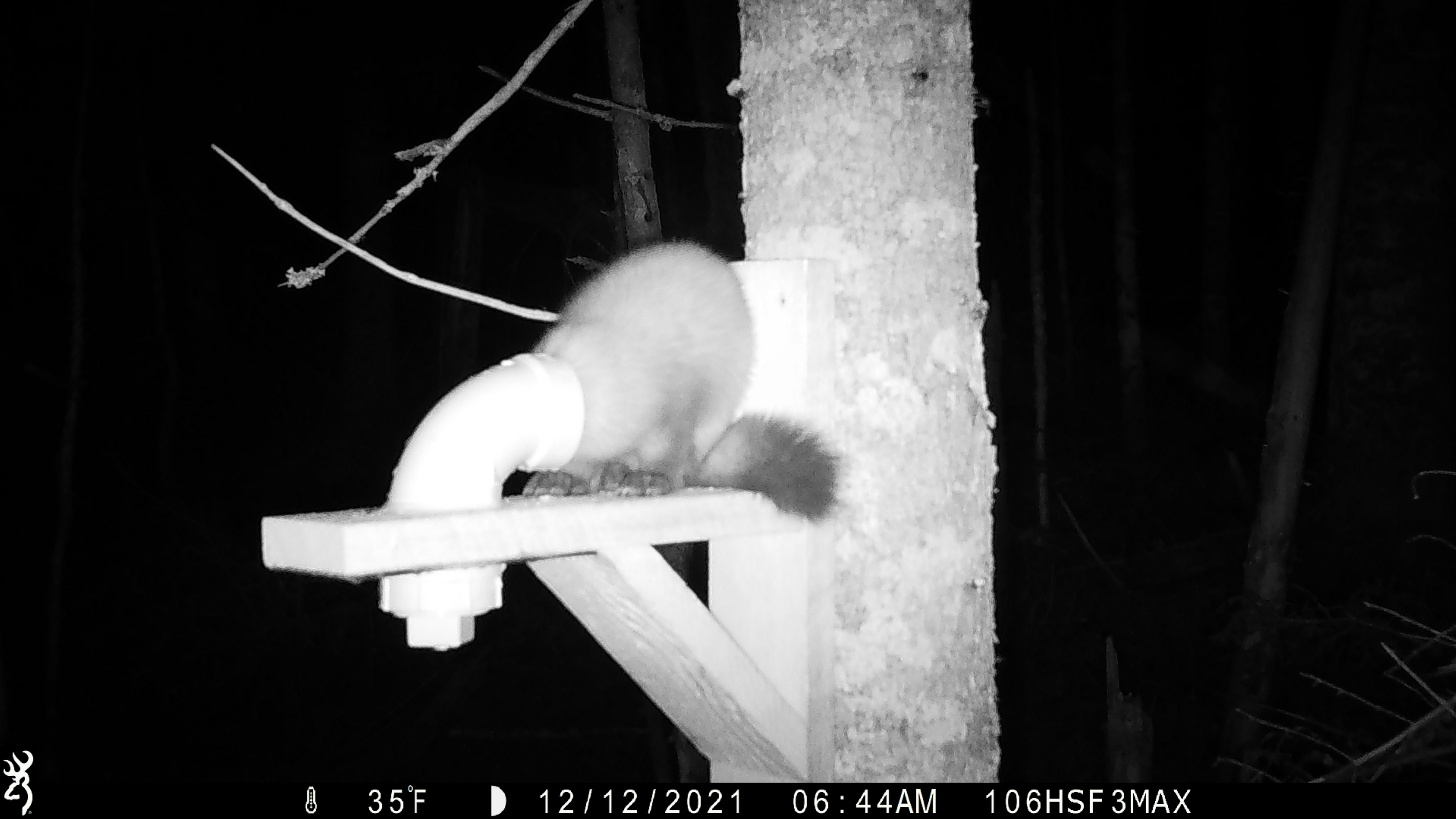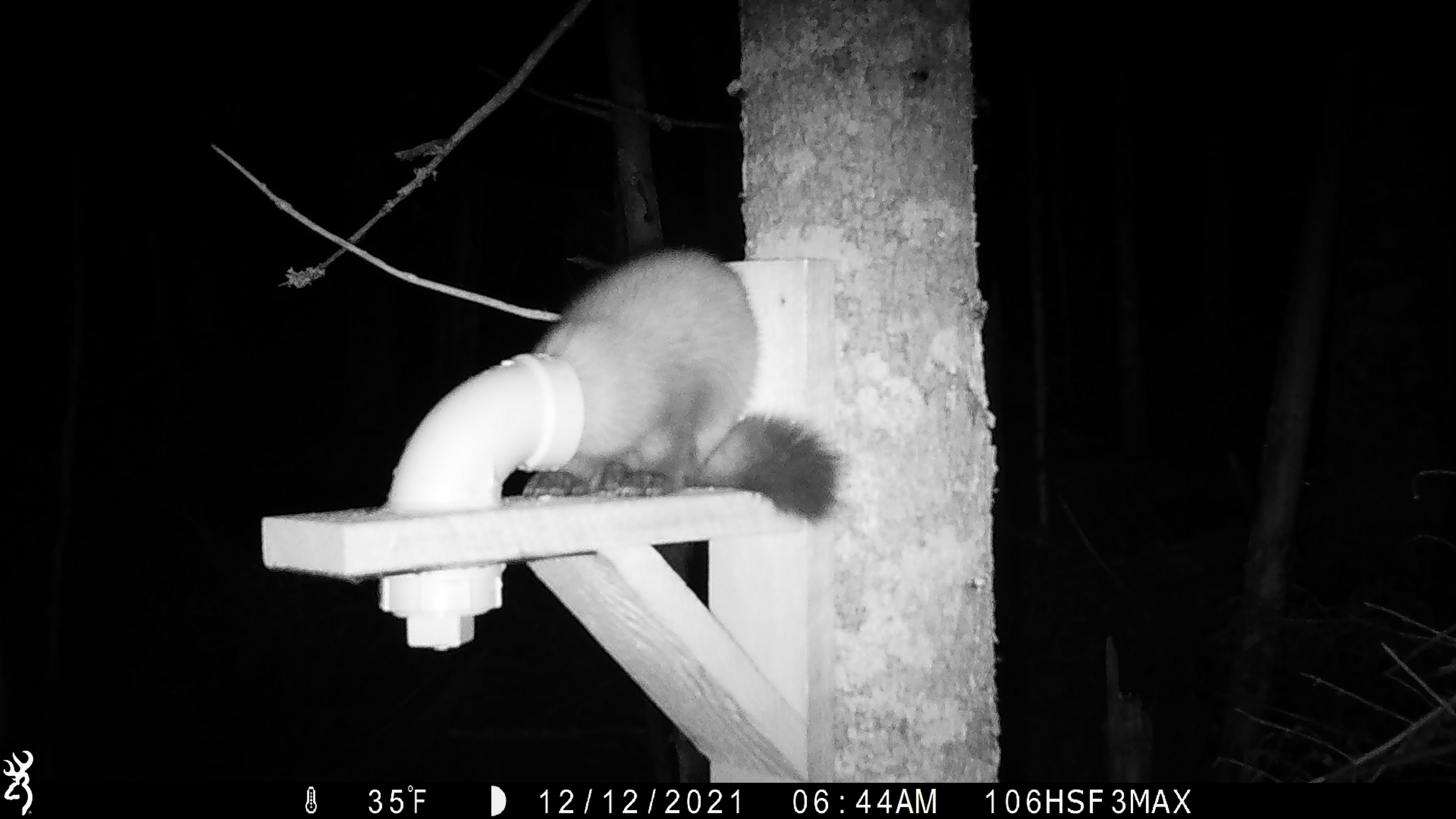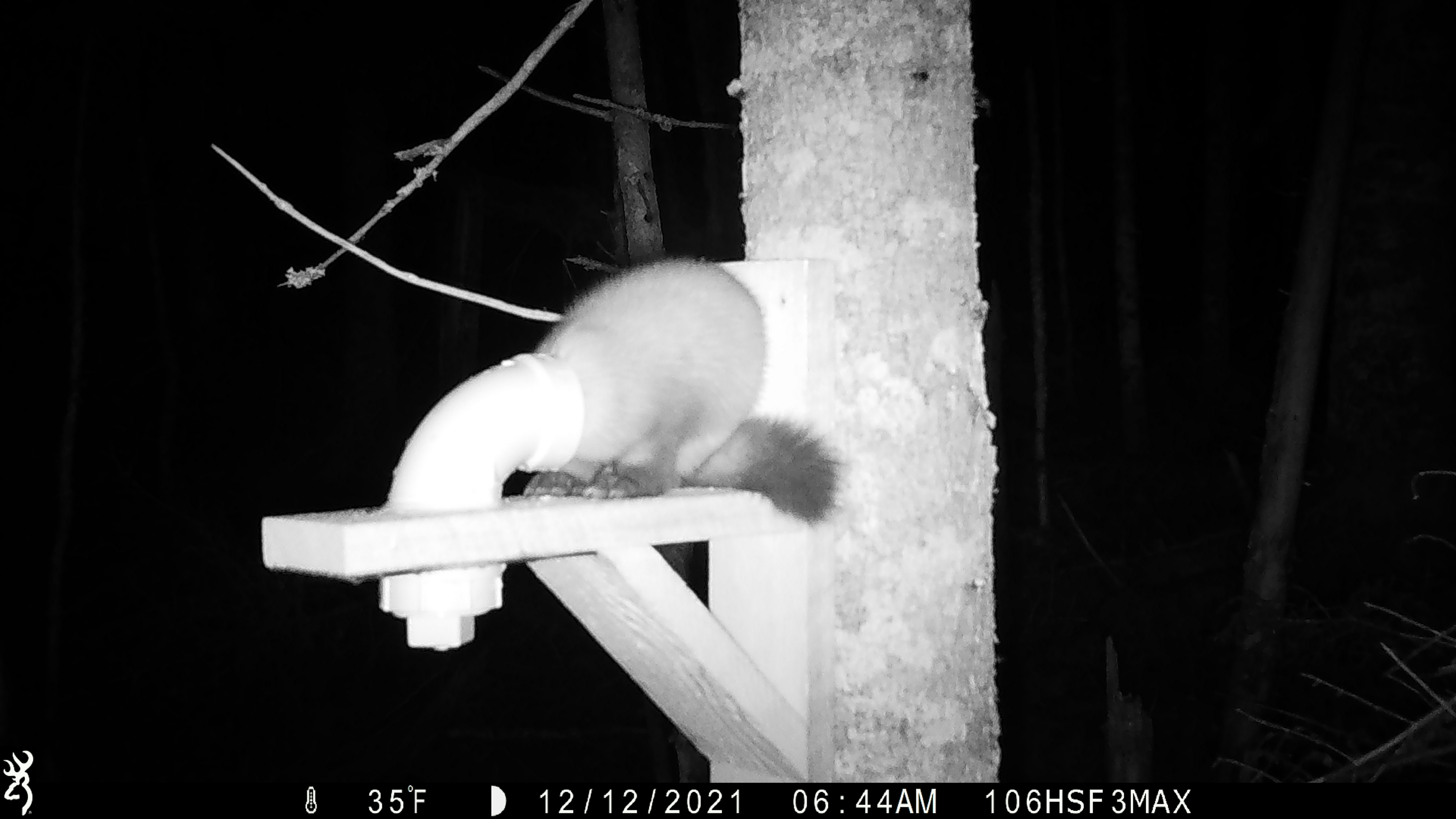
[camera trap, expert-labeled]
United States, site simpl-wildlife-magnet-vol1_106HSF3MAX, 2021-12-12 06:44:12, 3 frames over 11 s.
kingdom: Animalia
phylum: Chordata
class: Mammalia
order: Carnivora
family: Mustelidae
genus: Martes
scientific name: Martes americana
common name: american marten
American marten (Martes americana).